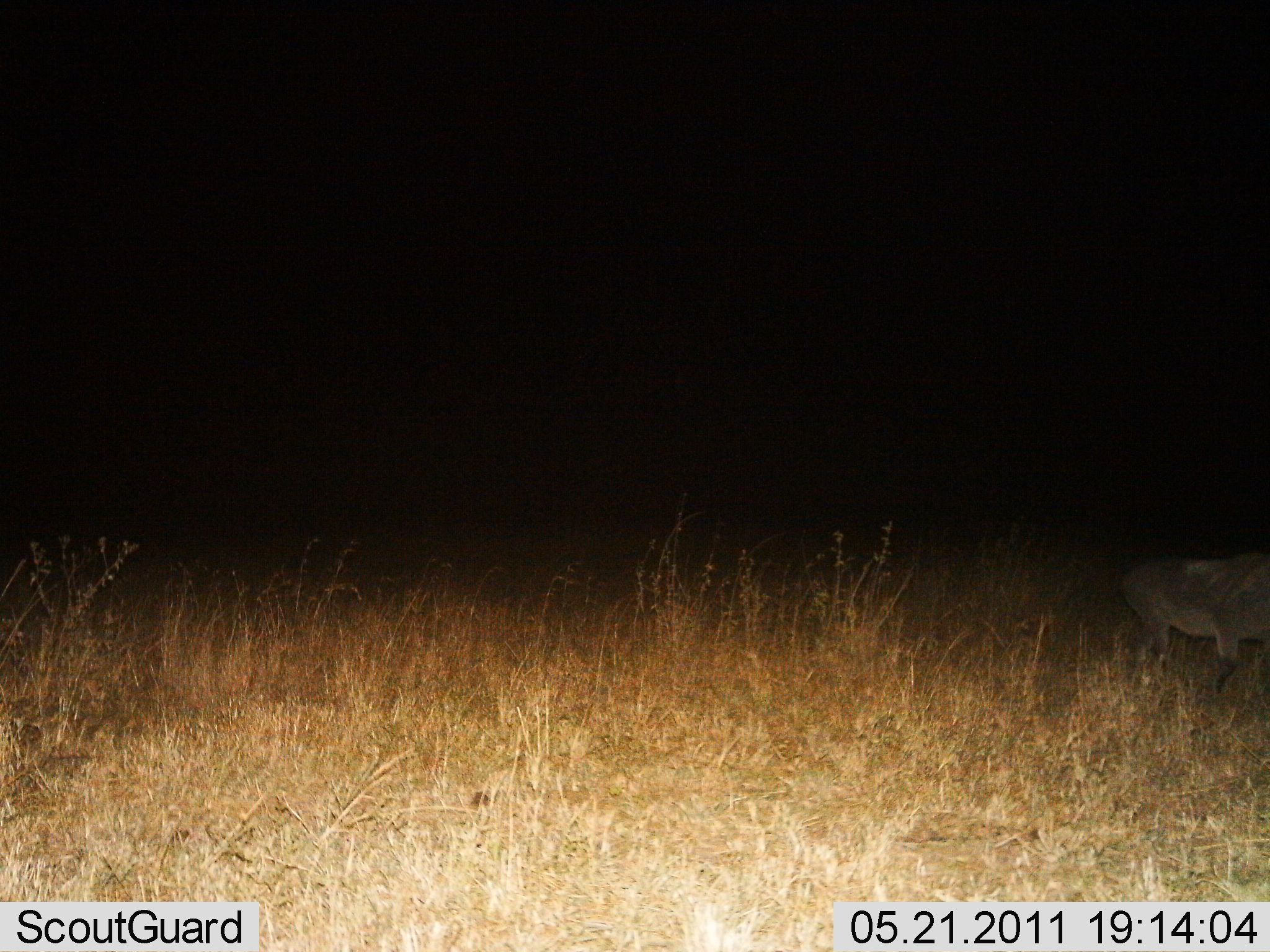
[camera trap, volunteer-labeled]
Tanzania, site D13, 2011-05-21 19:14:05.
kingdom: Animalia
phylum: Chordata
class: Mammalia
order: Artiodactyla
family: Suidae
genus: Phacochoerus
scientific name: Phacochoerus africanus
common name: warthog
Warthog (Phacochoerus africanus), count 1. Behavior (volunteer vote fractions): standing 40%, resting 0%, moving 60%, interacting 0%. Young present (vote fraction): 0%. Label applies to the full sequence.